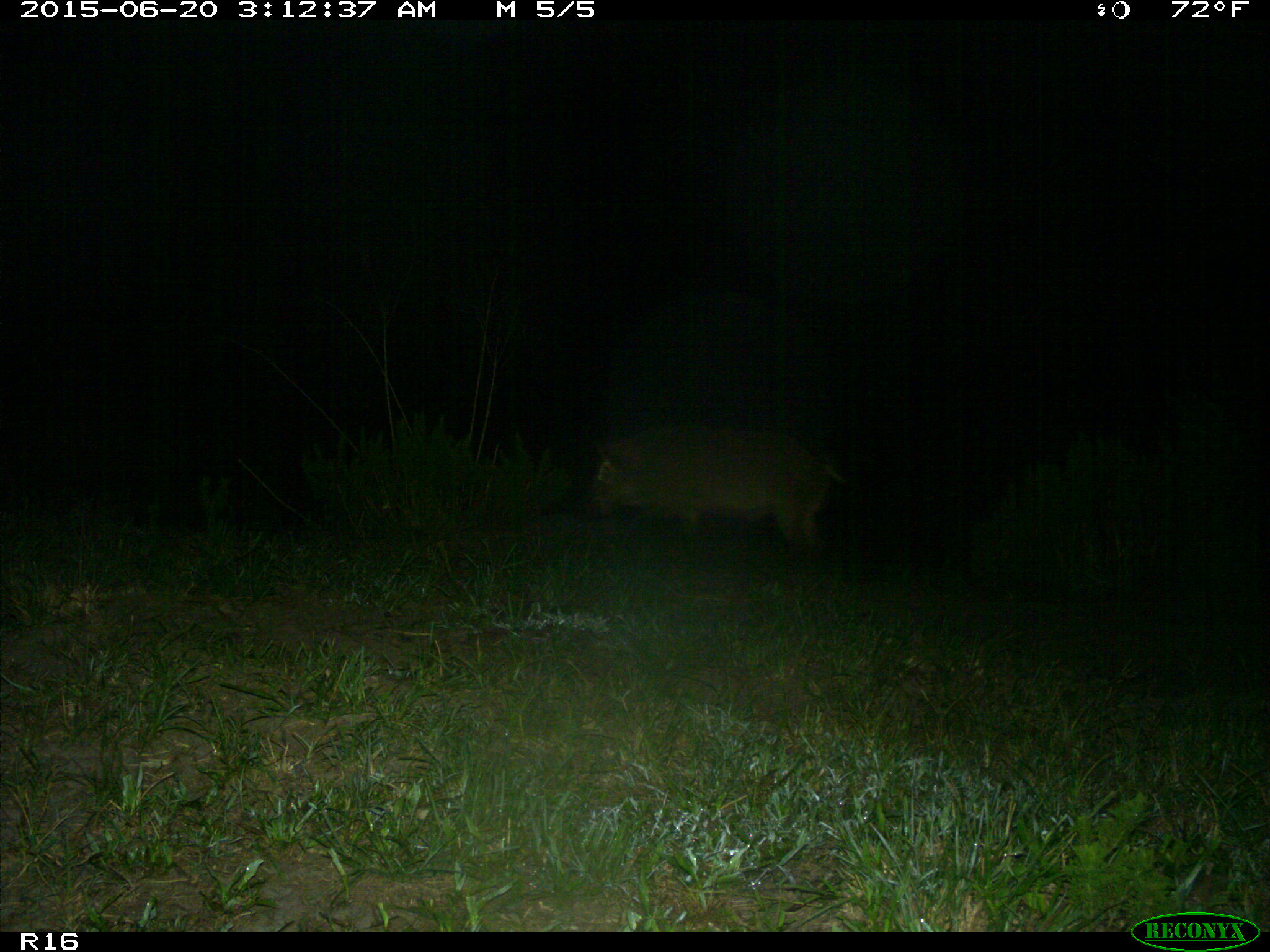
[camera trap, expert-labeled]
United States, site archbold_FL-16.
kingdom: Animalia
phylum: Chordata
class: Mammalia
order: Artiodactyla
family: Suidae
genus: Sus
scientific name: Sus scrofa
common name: wild boar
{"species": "Sus scrofa (wild boar)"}